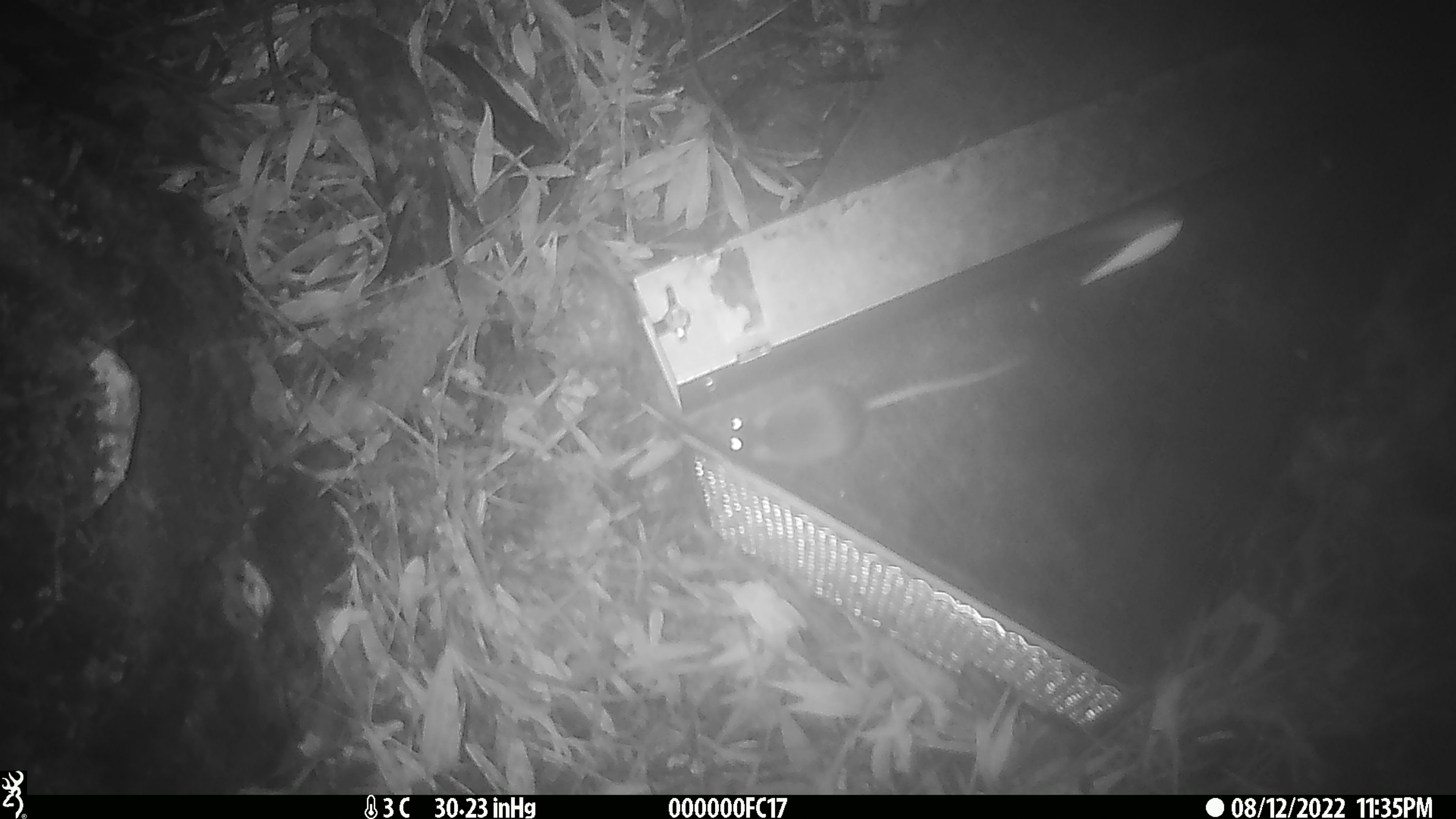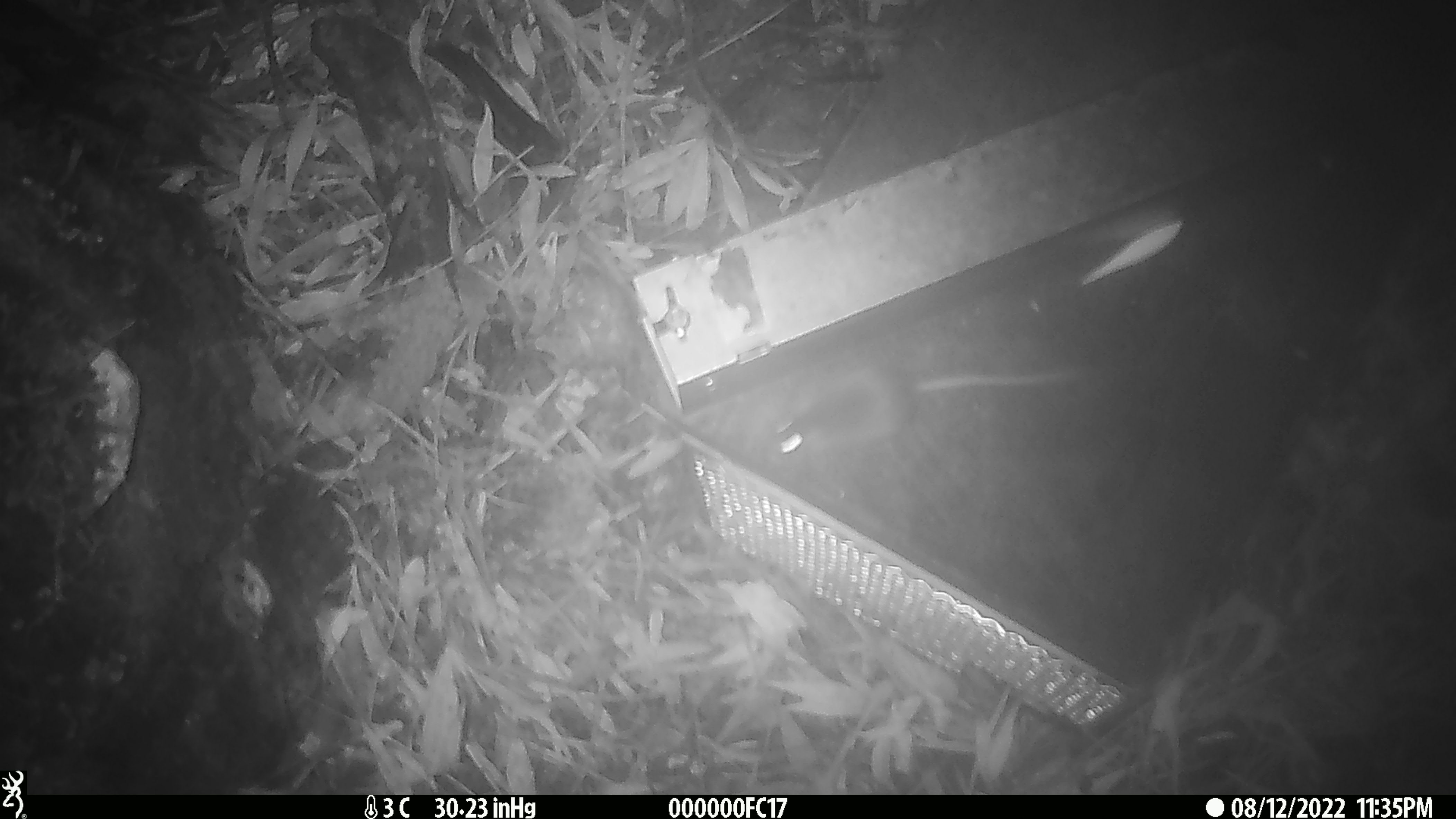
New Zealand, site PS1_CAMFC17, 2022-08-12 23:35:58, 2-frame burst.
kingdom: Animalia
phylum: Chordata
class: Mammalia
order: Rodentia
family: Muridae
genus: Mus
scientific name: Mus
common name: mouse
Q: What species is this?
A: Mouse (Mus).